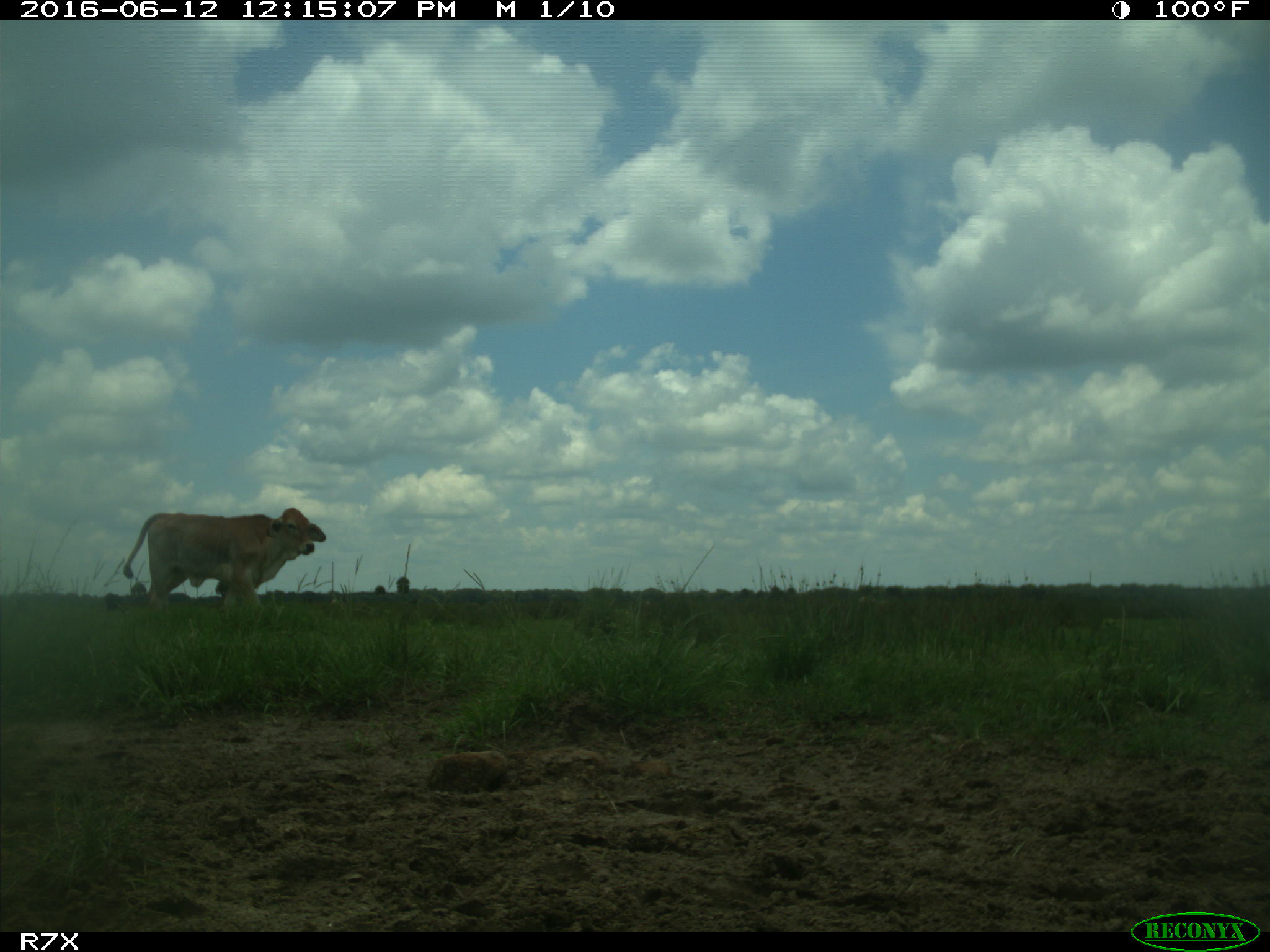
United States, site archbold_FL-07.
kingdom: Animalia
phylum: Chordata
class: Mammalia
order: Artiodactyla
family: Bovidae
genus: Bos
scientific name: Bos taurus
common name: domestic cow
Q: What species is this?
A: Bos taurus (domestic cow).